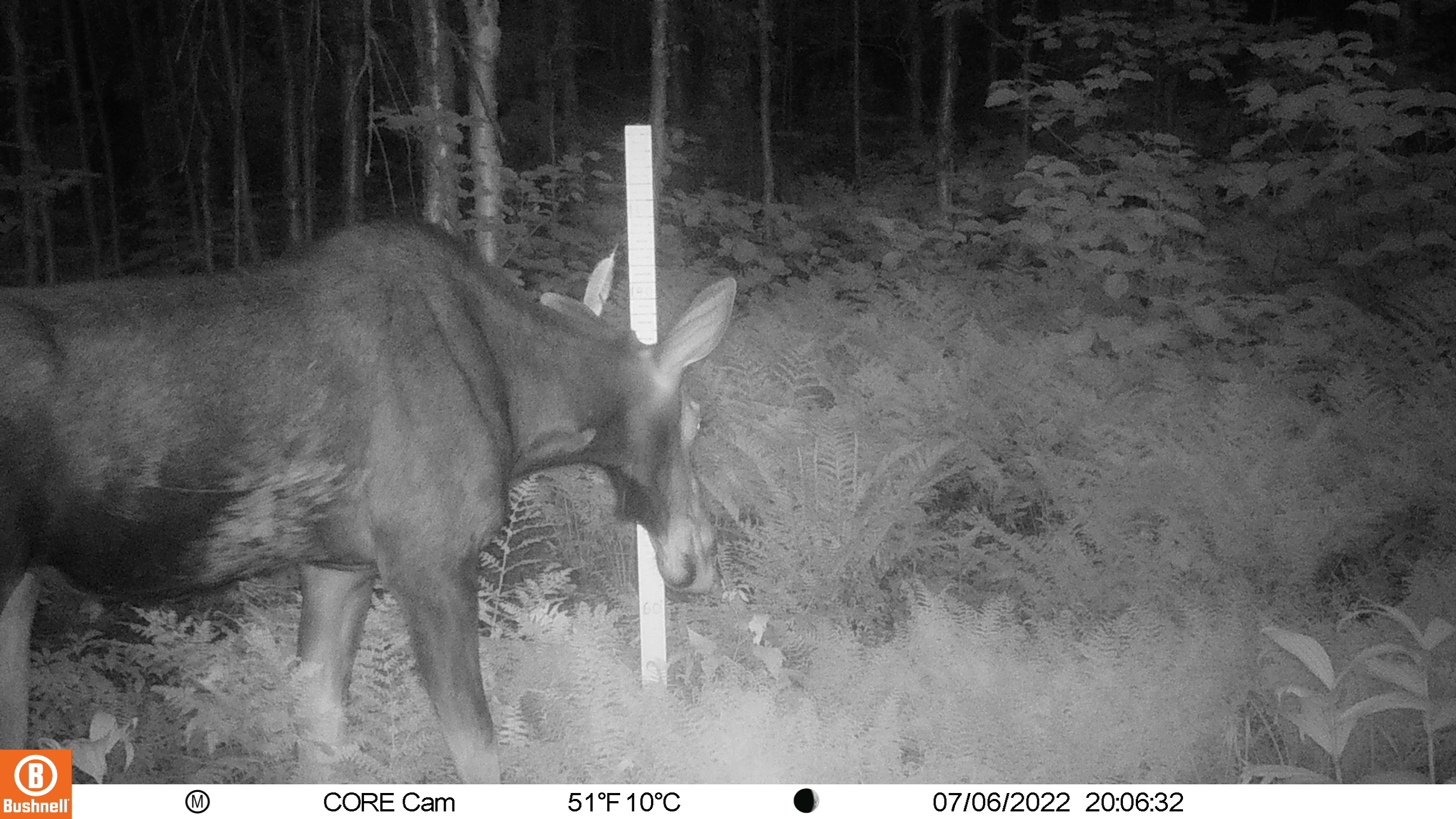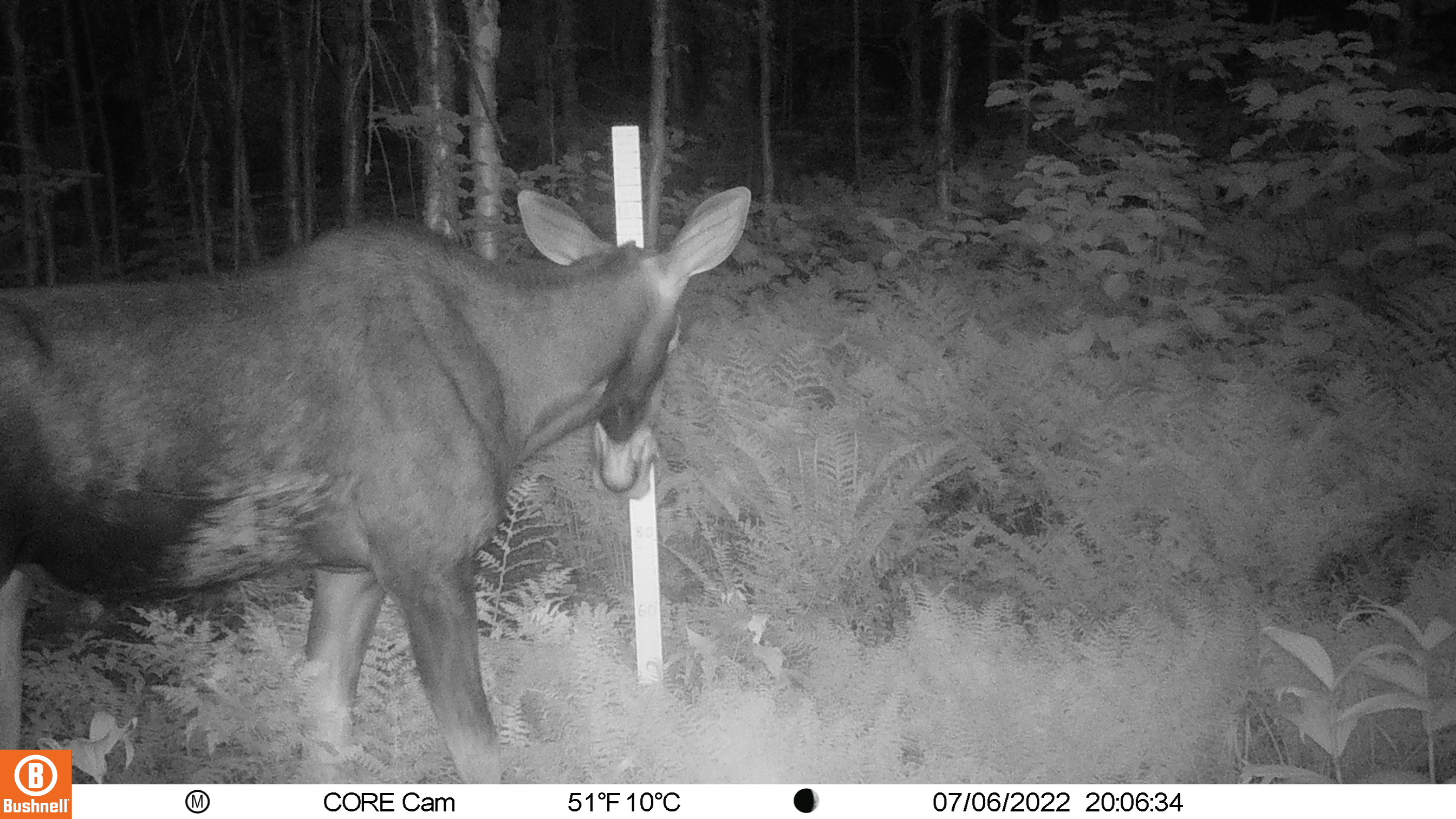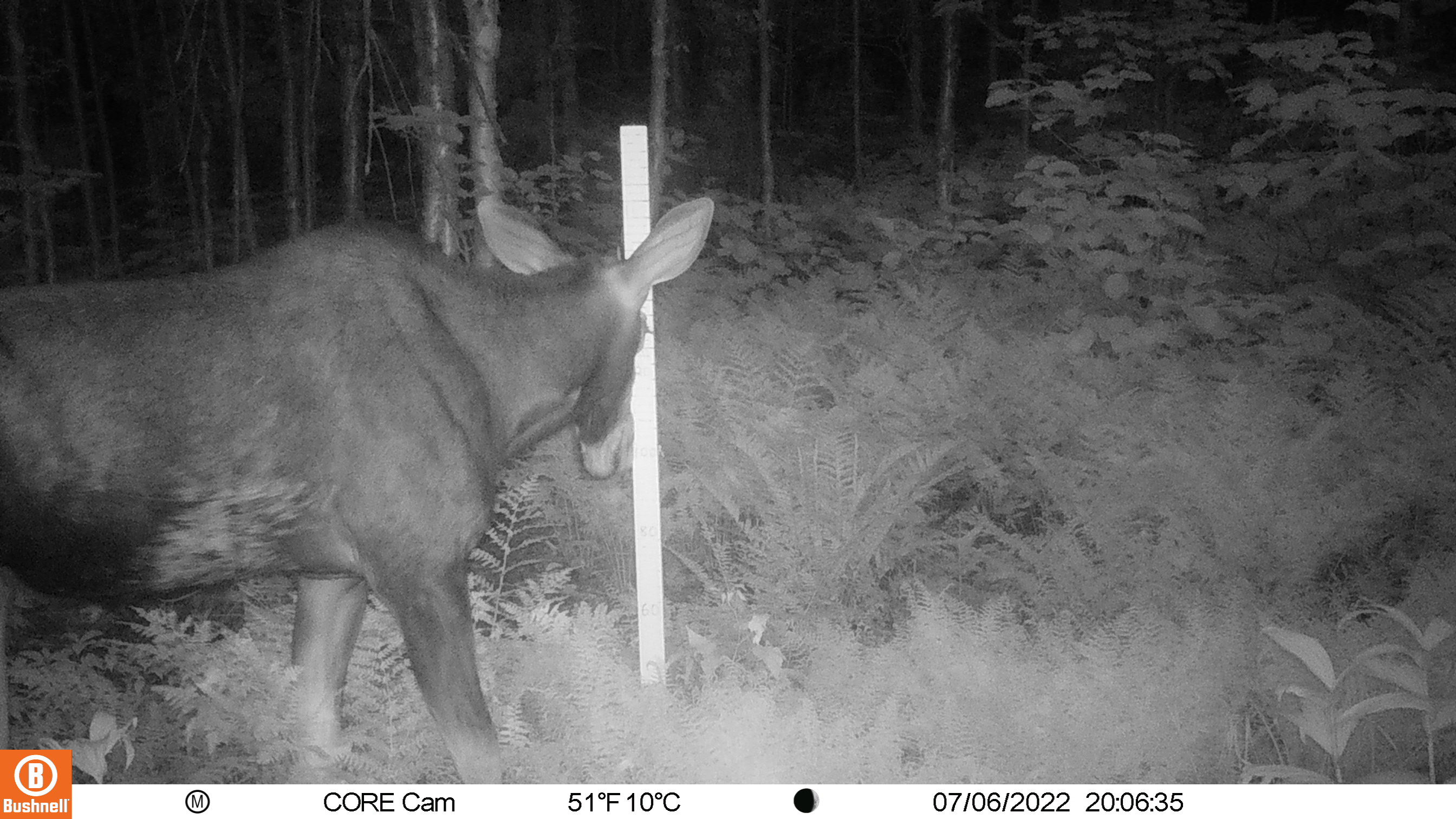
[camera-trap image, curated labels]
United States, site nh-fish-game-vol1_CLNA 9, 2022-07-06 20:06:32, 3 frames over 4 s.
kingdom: Animalia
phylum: Chordata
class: Mammalia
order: Artiodactyla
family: Cervidae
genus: Alces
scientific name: Alces alces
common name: moose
Moose (Alces alces).